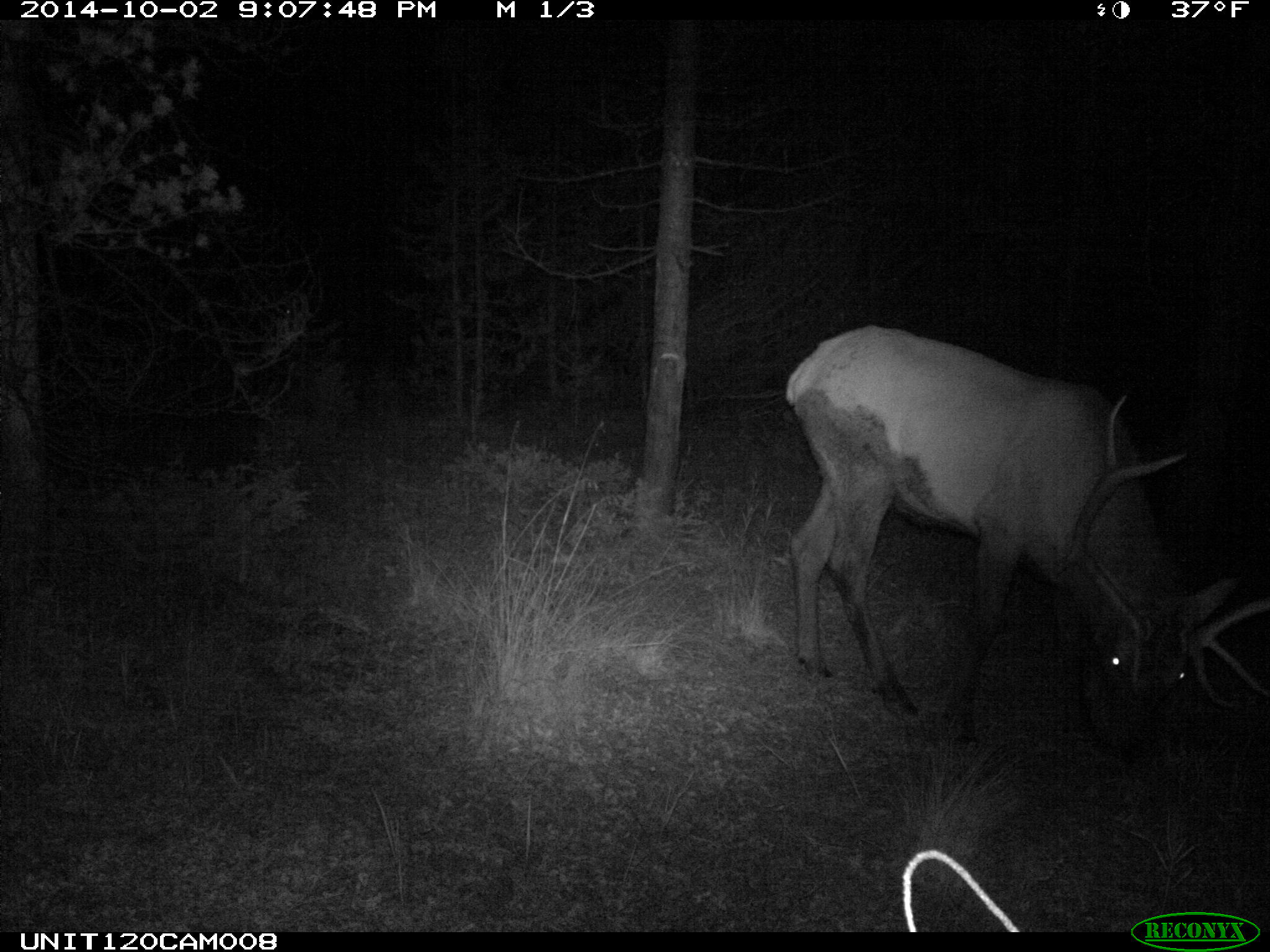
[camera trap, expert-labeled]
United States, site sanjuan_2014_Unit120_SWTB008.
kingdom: Animalia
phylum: Chordata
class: Mammalia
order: Artiodactyla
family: Cervidae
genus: Cervus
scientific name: Cervus elaphus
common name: red deer